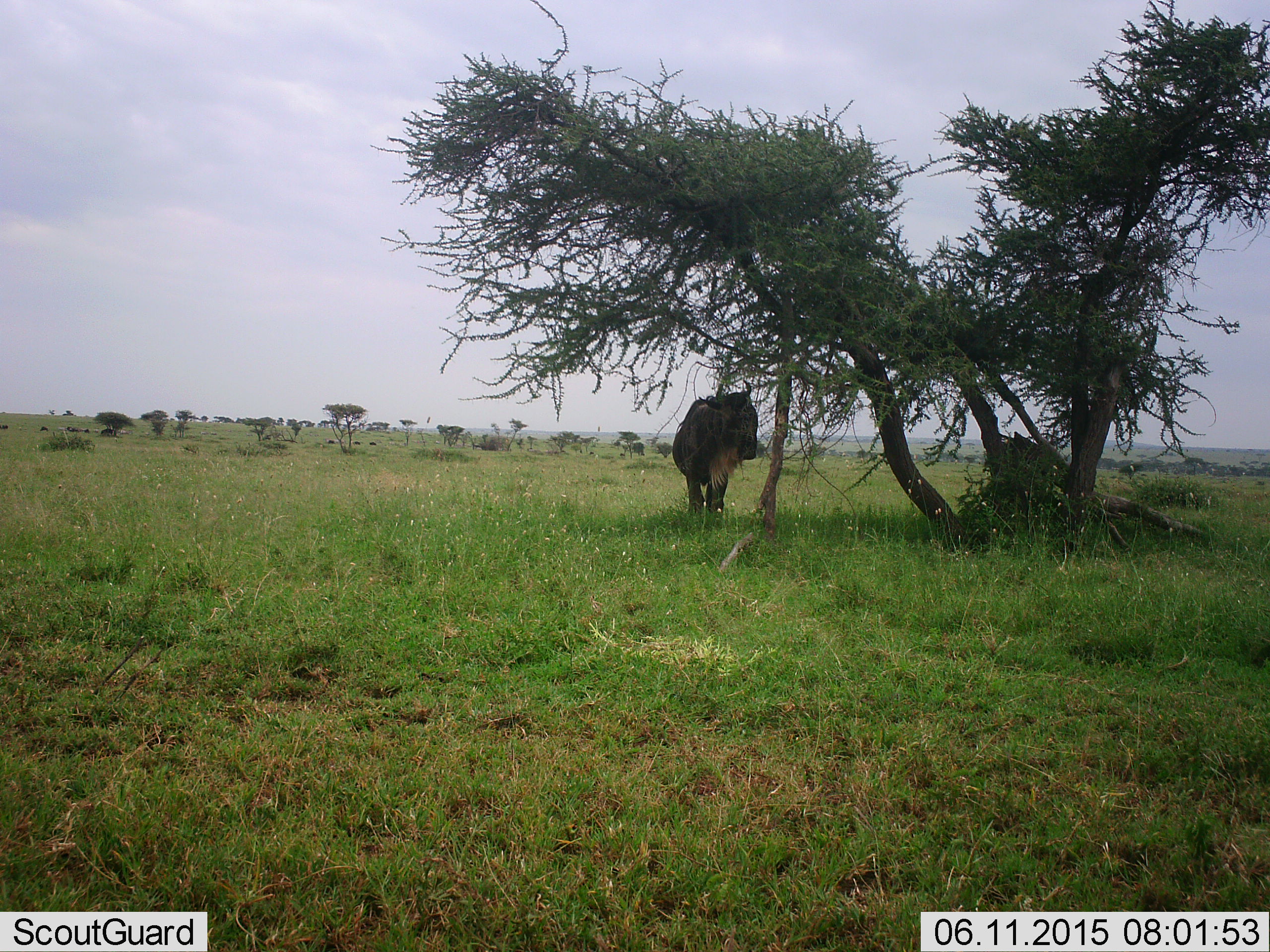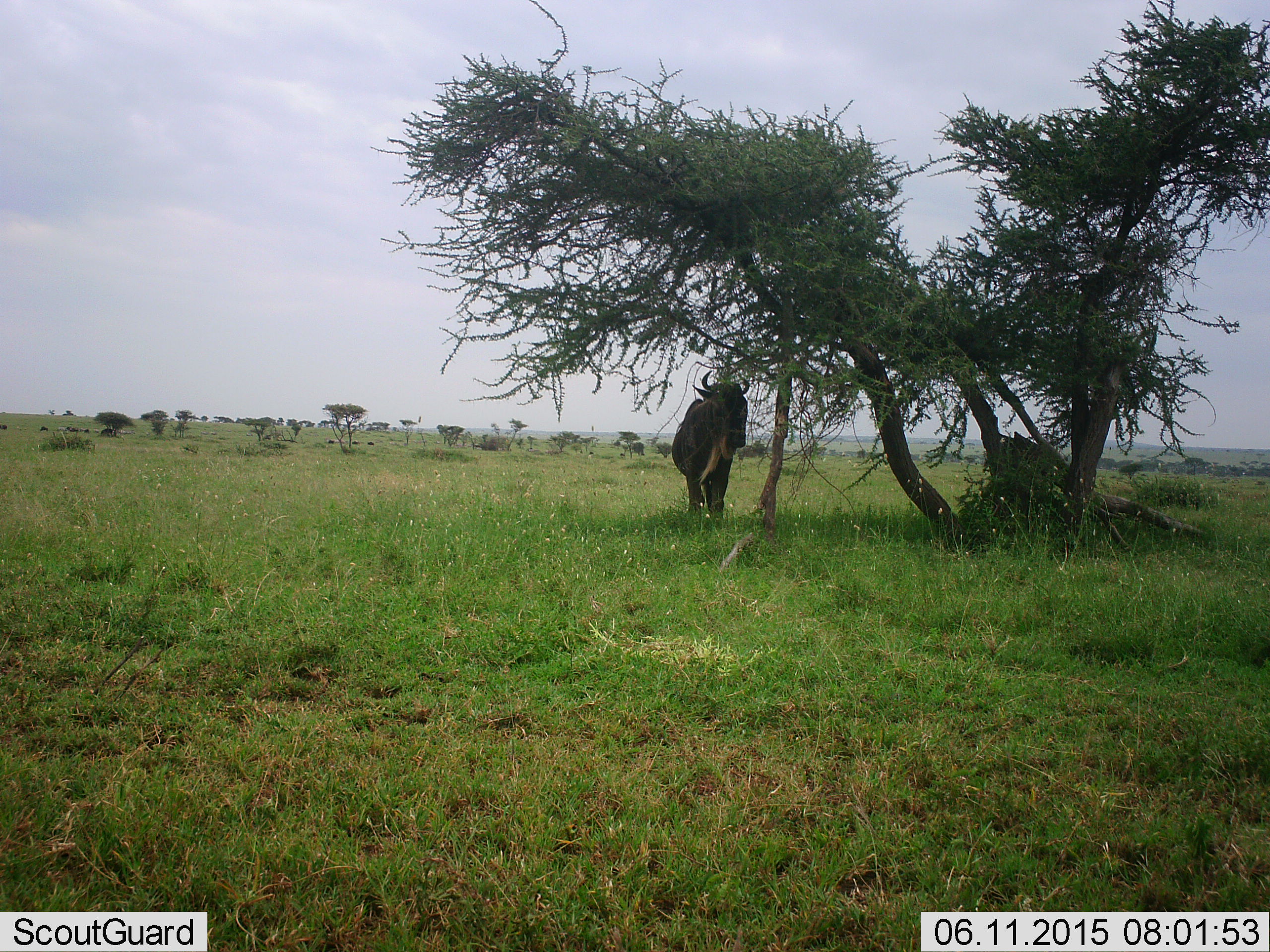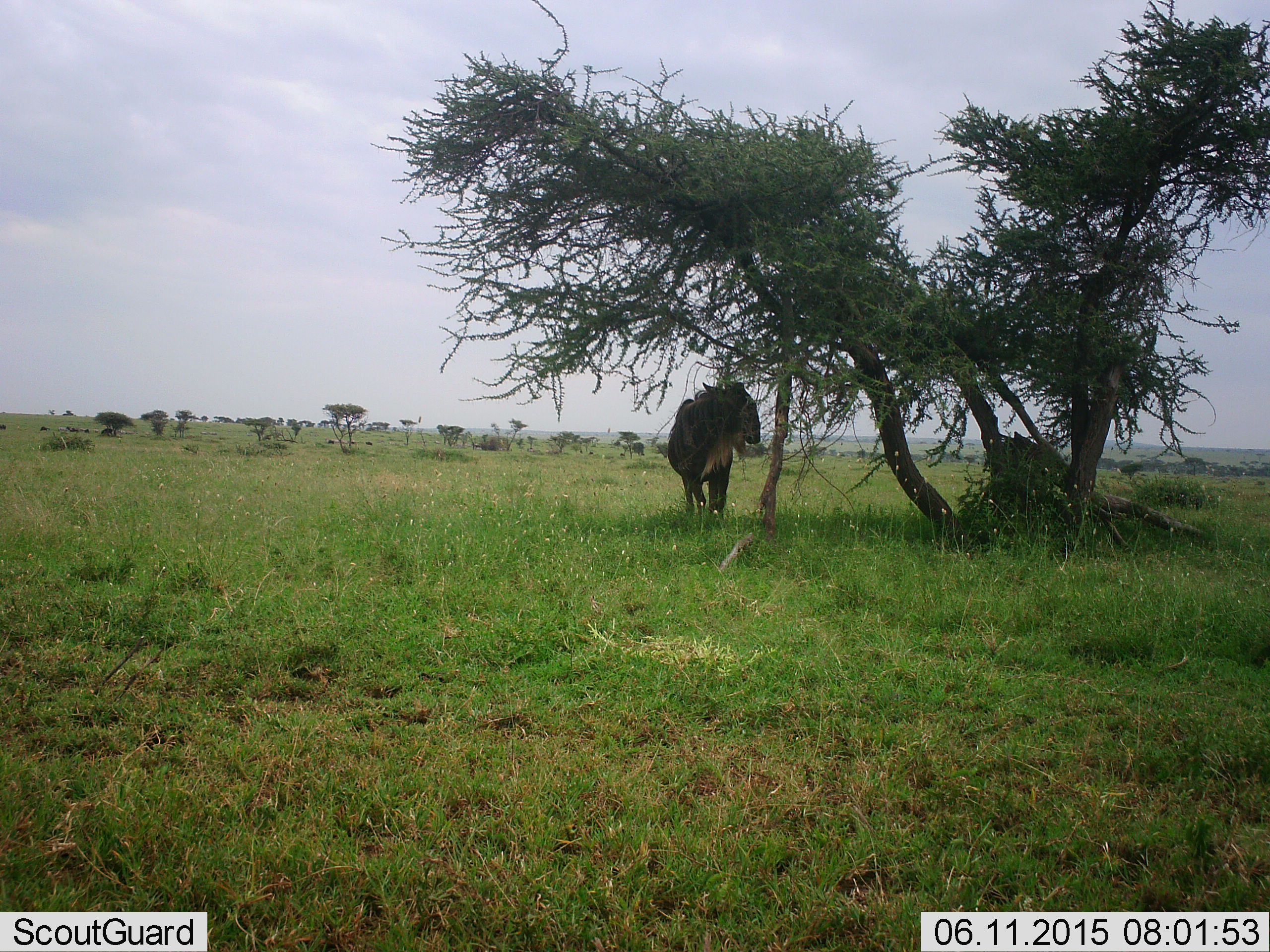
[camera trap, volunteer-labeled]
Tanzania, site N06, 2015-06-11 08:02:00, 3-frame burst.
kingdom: Animalia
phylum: Chordata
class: Mammalia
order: Artiodactyla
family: Bovidae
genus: Connochaetes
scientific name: Connochaetes taurinus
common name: blue wildebeest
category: wildebeest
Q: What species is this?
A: Wildebeest (blue wildebeest) (Connochaetes taurinus).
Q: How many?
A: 1.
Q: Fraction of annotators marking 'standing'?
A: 90%.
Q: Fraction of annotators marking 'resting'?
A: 0%.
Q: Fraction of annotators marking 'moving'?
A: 0%.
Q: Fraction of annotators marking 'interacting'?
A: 0%.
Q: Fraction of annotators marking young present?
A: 0%.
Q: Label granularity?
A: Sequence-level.